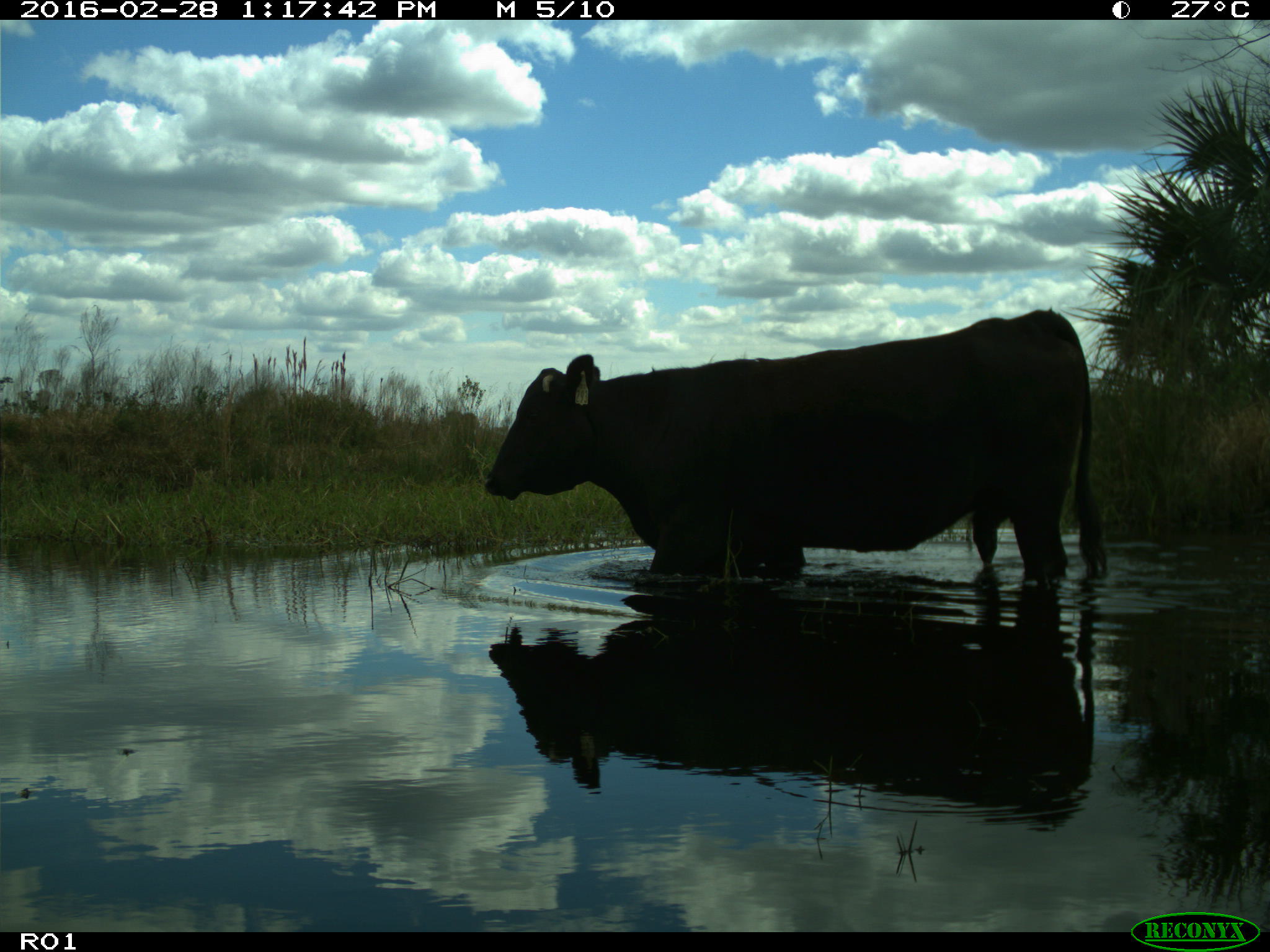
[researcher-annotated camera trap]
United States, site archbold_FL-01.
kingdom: Animalia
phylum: Chordata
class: Mammalia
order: Artiodactyla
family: Bovidae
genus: Bos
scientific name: Bos taurus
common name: domestic cow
Bos taurus (domestic cow).